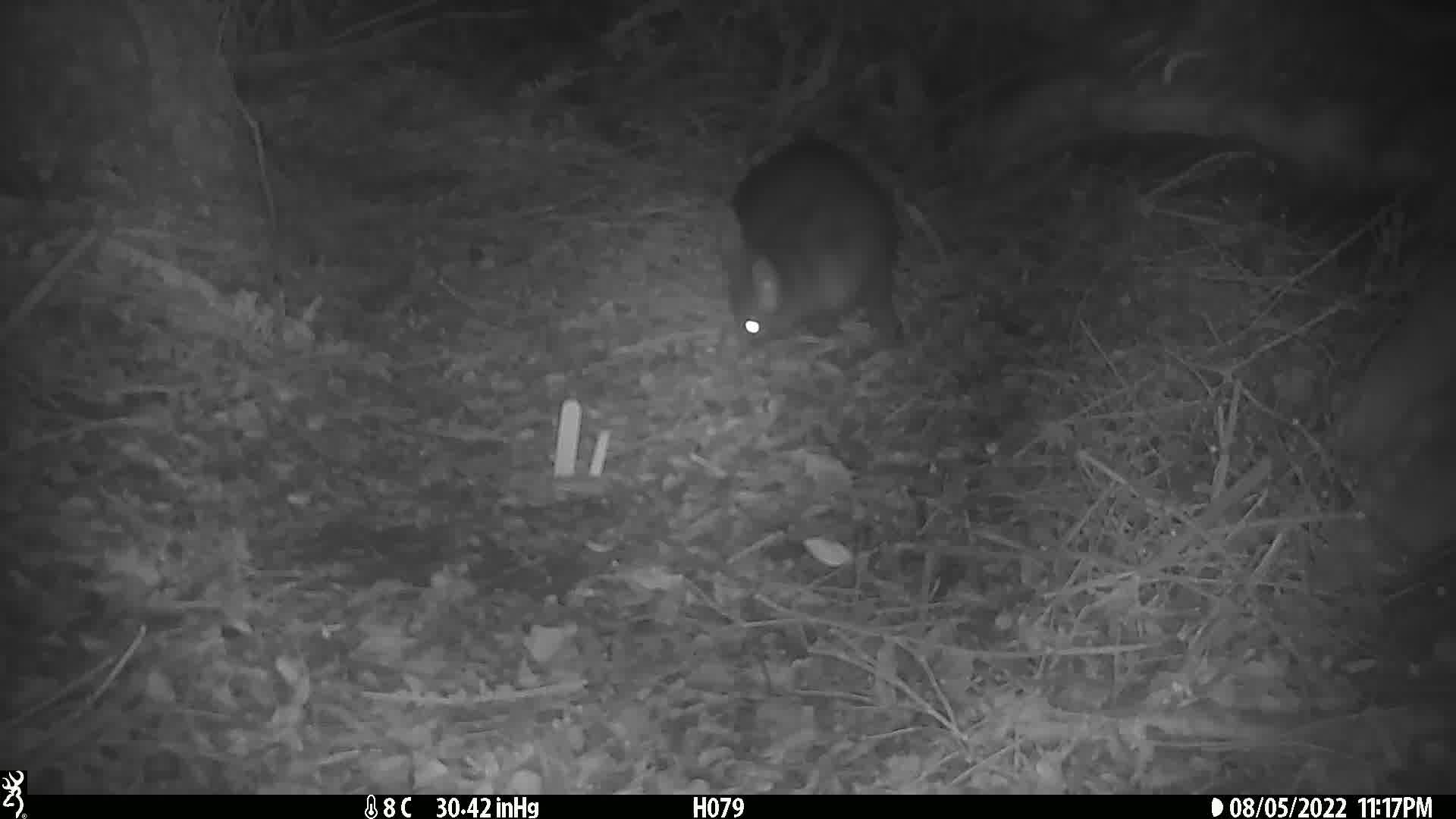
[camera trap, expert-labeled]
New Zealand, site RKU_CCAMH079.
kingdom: Animalia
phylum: Chordata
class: Mammalia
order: Diprotodontia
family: Phalangeridae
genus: Trichosurus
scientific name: Trichosurus vulpecula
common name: common brushtail possum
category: possum